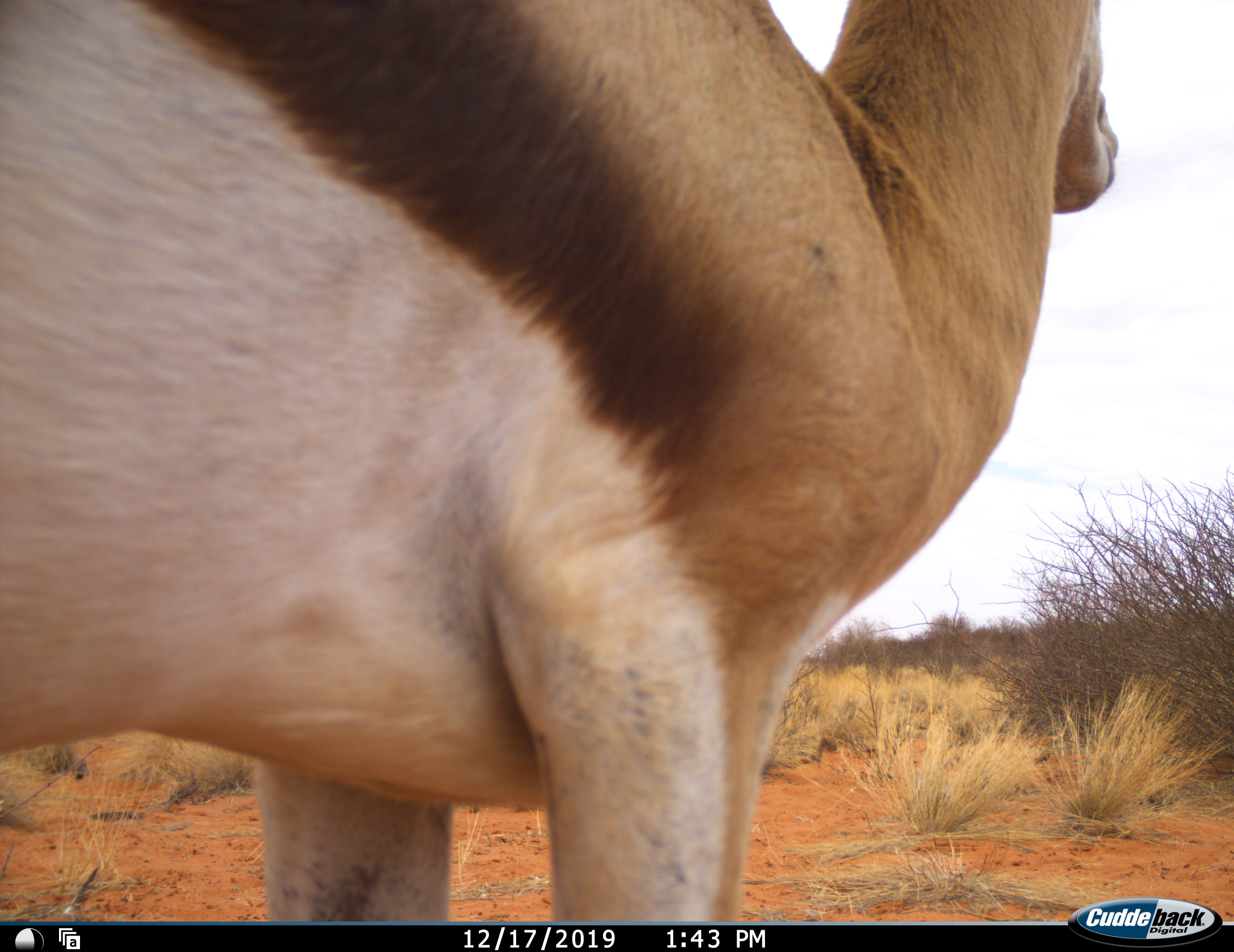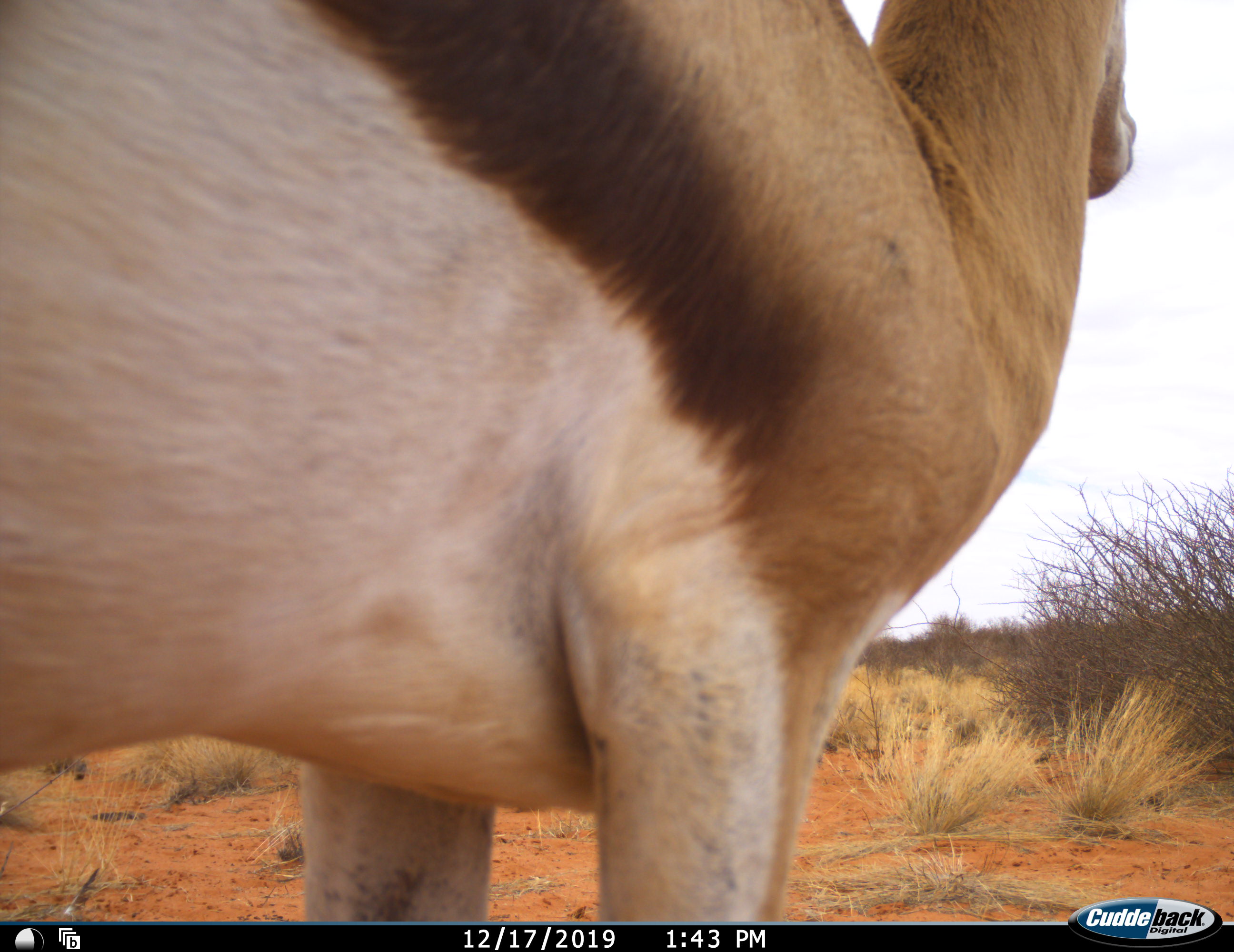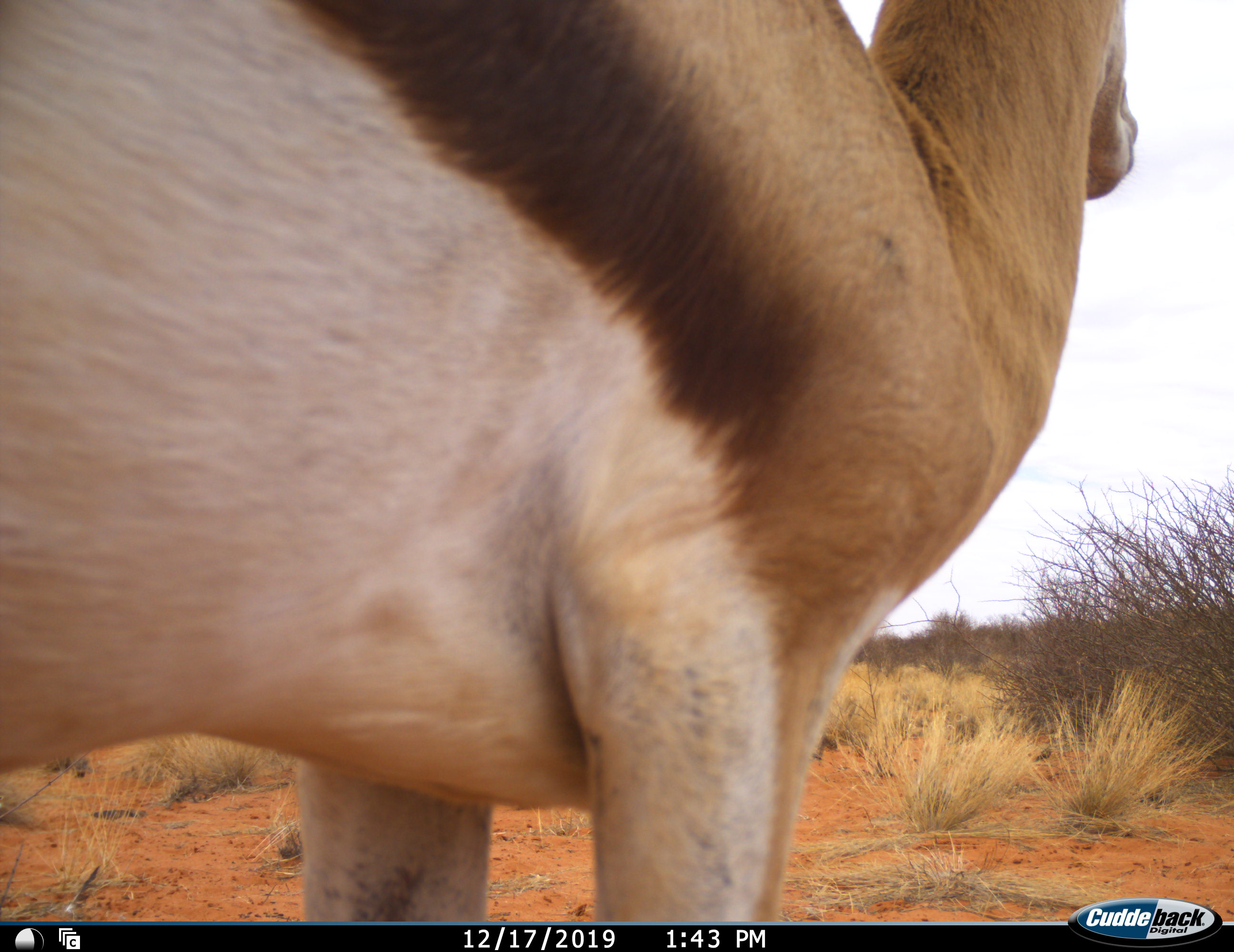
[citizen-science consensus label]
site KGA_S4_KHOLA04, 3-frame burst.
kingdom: Animalia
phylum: Chordata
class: Mammalia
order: Artiodactyla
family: Bovidae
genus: Antidorcas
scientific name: Antidorcas marsupialis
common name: springbok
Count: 1.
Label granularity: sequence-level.